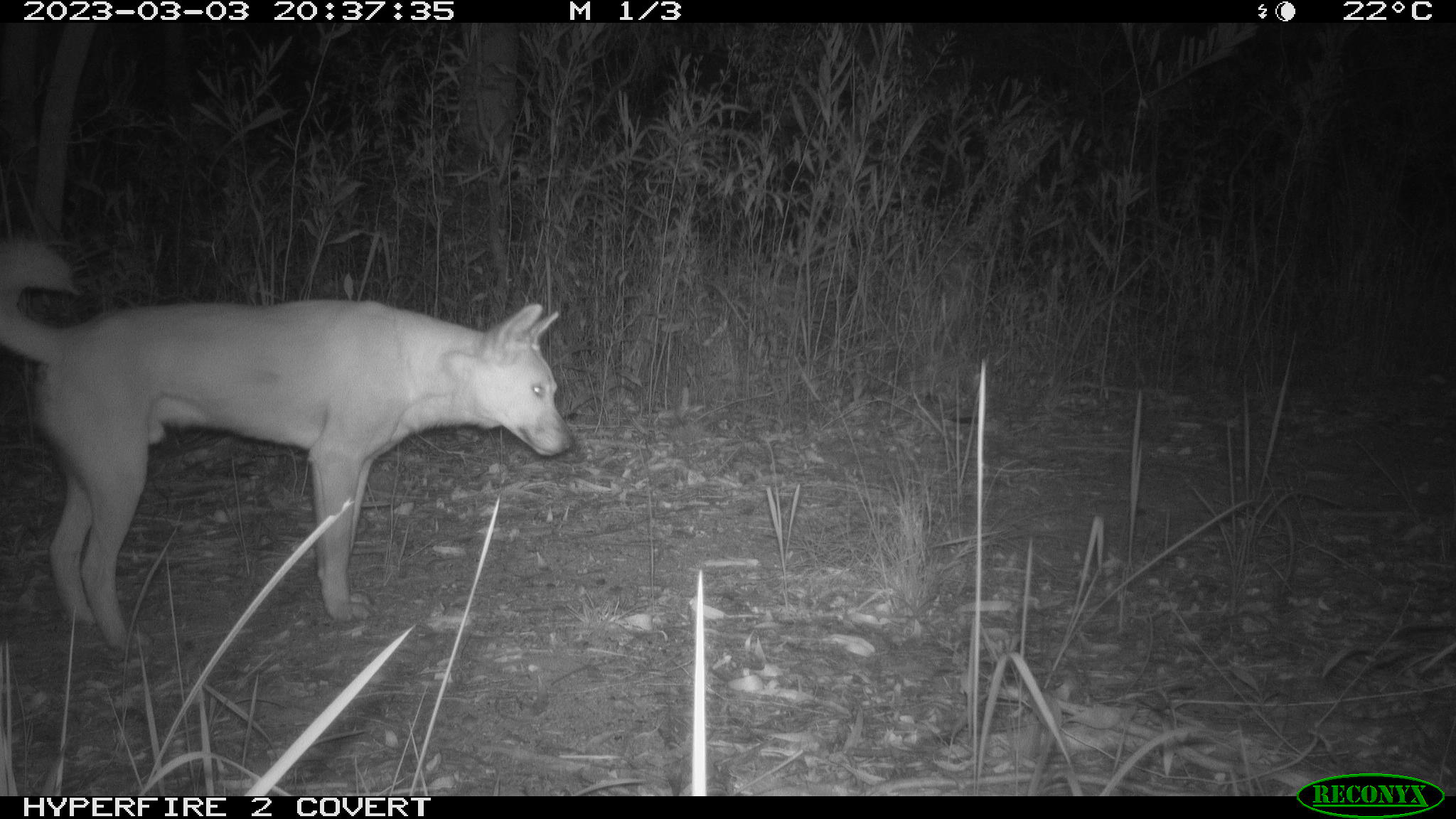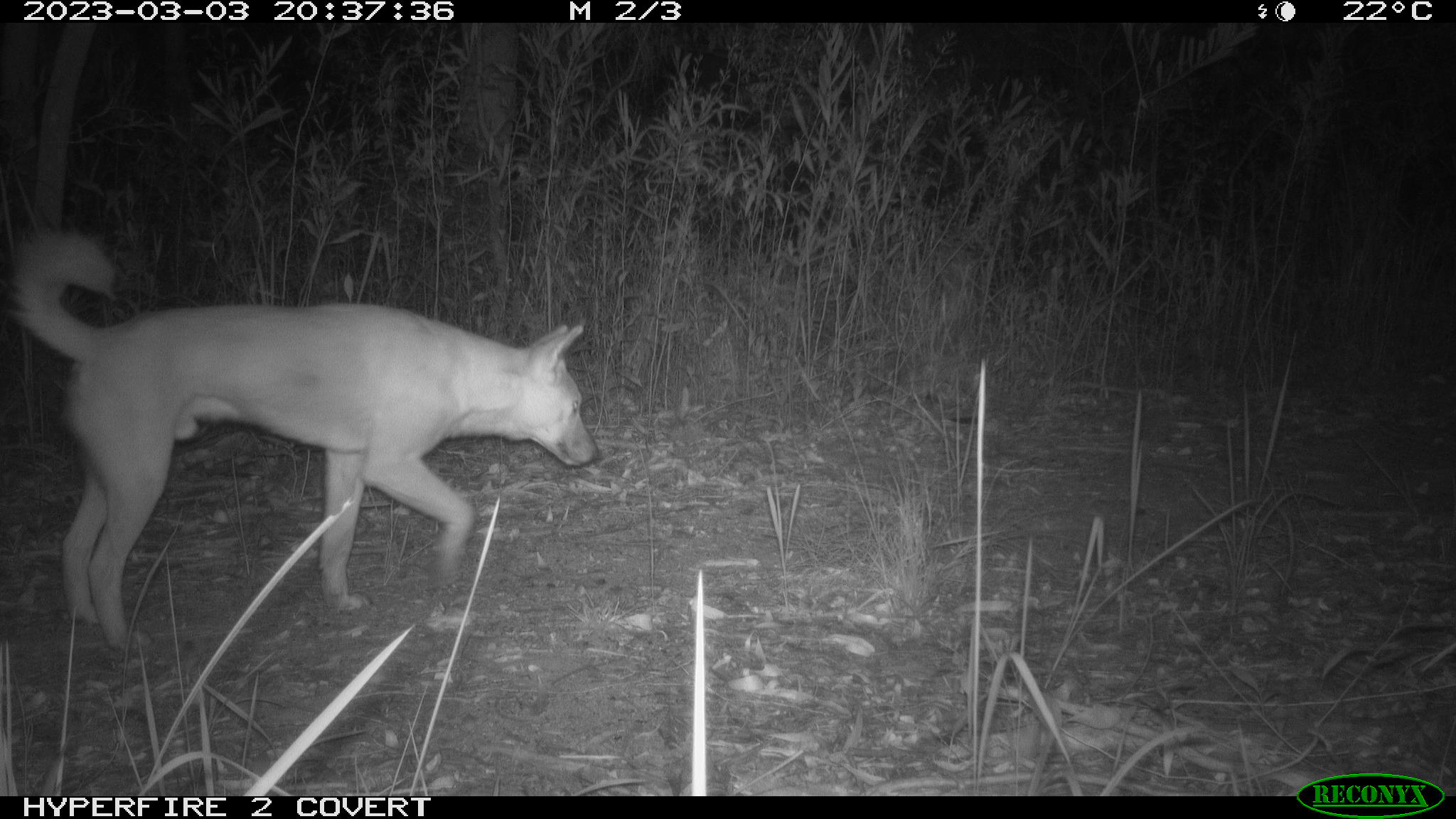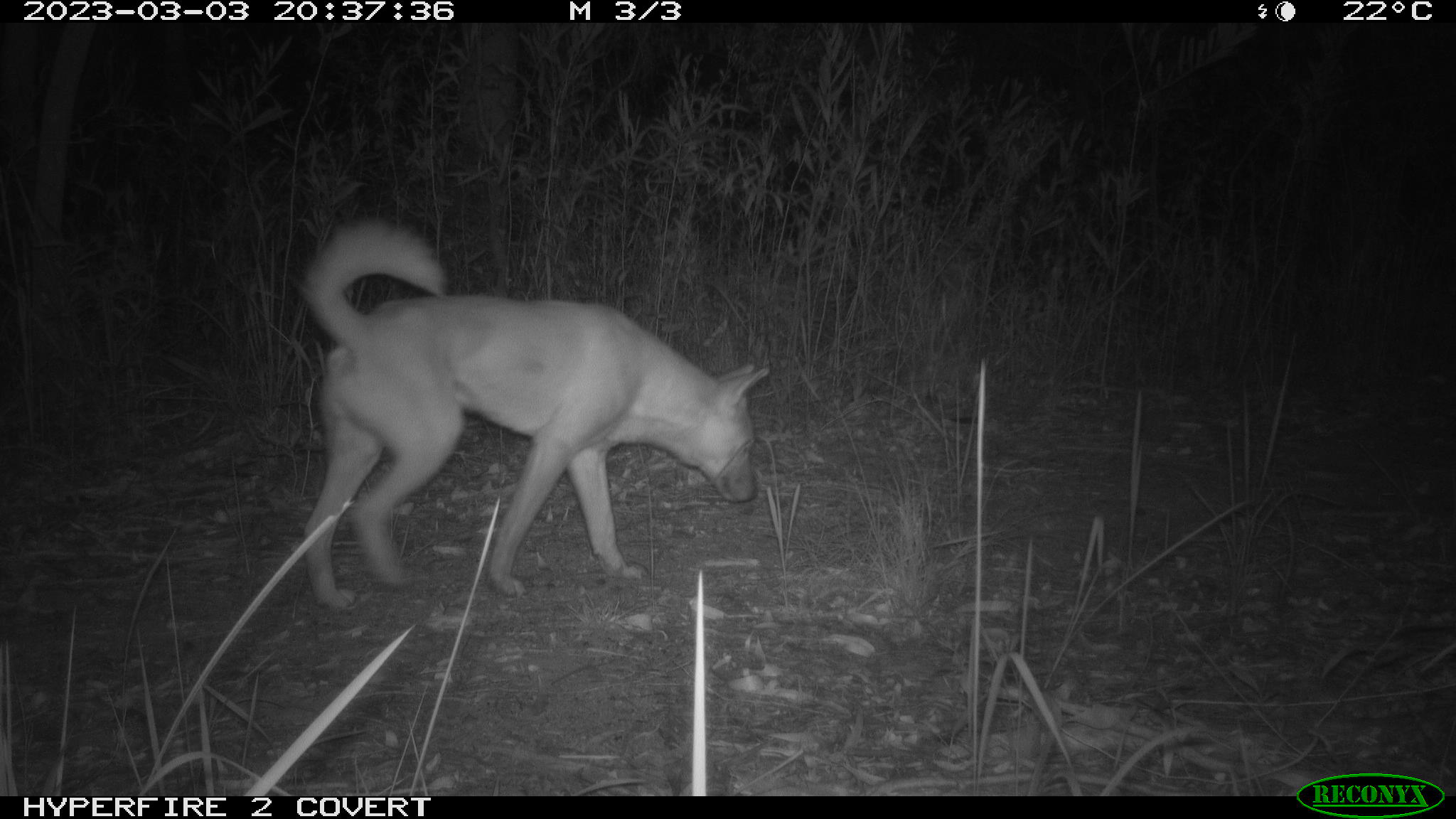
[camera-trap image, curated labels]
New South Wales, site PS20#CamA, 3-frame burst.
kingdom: Animalia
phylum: Chordata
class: Mammalia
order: Carnivora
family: Canidae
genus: Canis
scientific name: Canis familiaris dingo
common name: dingo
Dingo (Canis familiaris dingo).